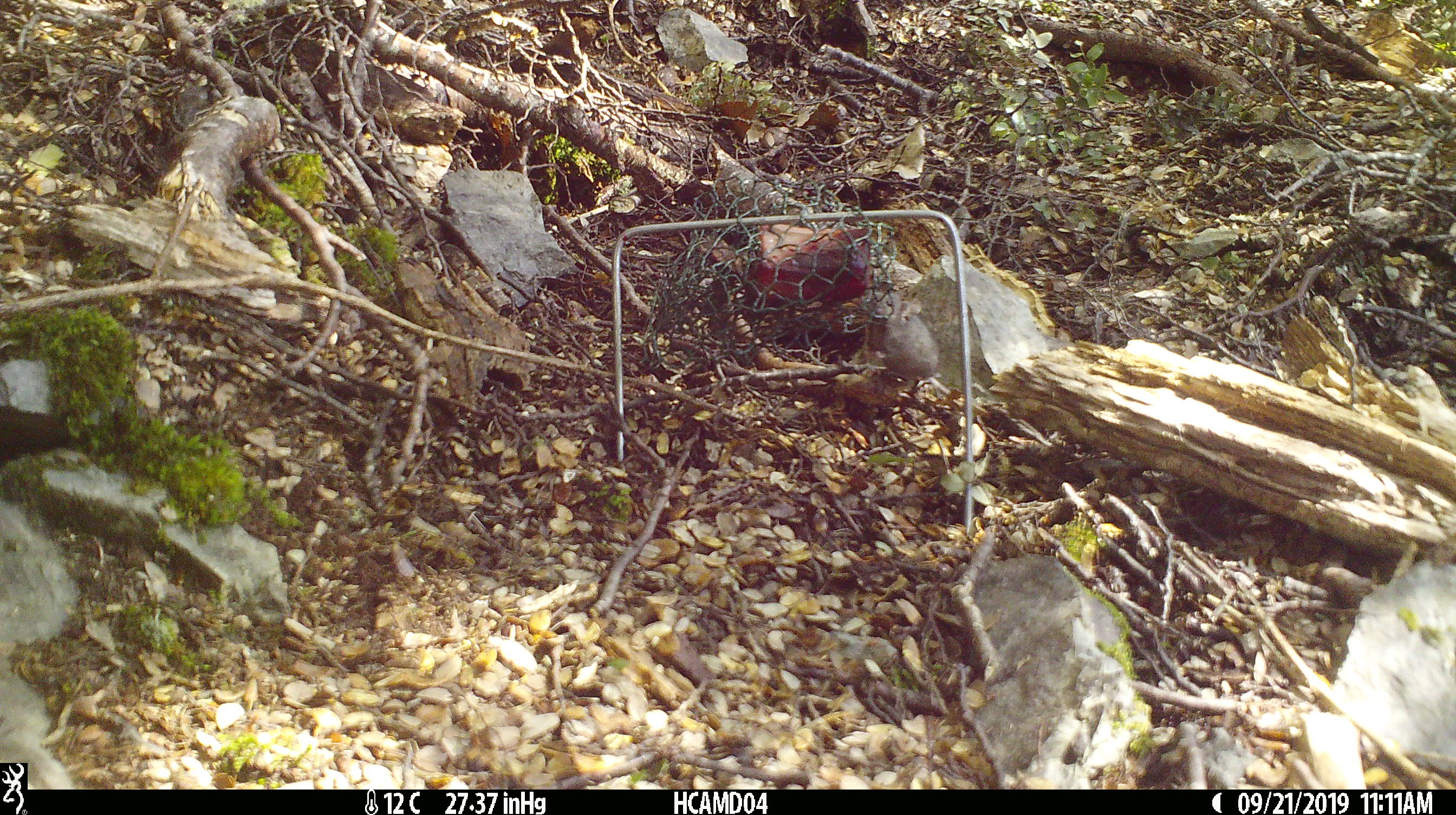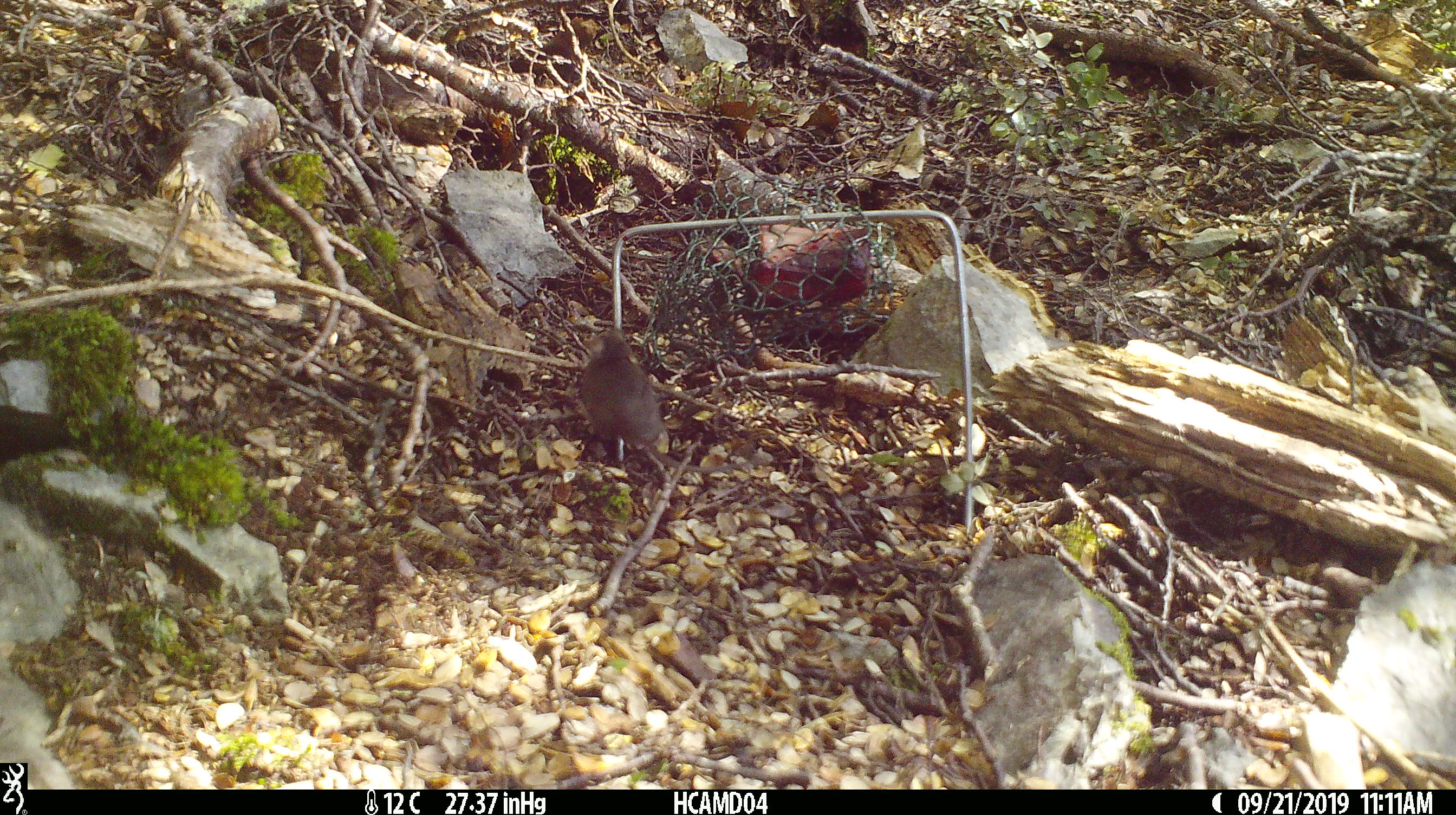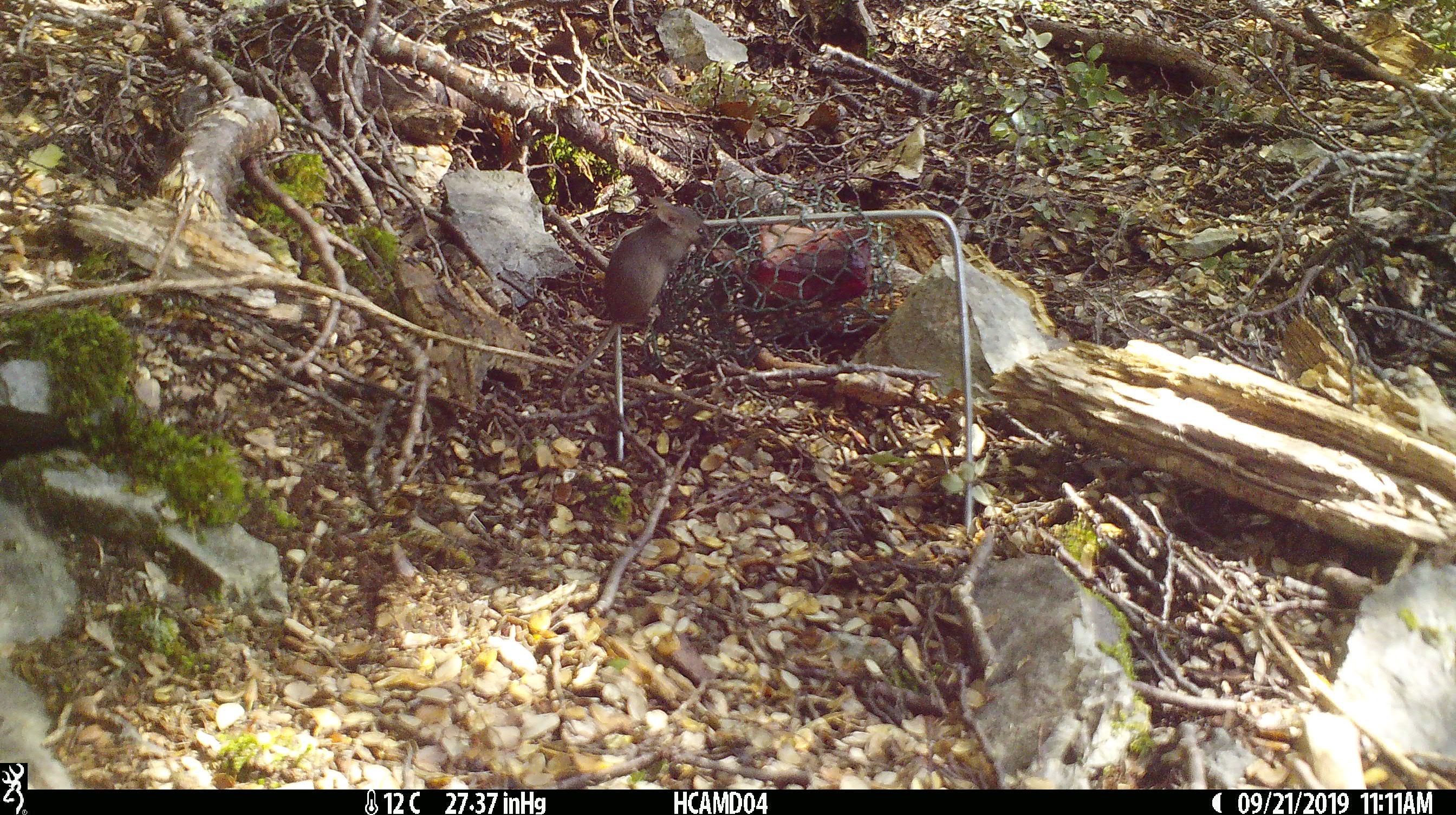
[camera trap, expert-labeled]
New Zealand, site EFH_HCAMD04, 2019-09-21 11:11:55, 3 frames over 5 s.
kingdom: Animalia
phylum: Chordata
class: Mammalia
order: Rodentia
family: Muridae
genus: Mus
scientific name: Mus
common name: mouse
Mouse (Mus).